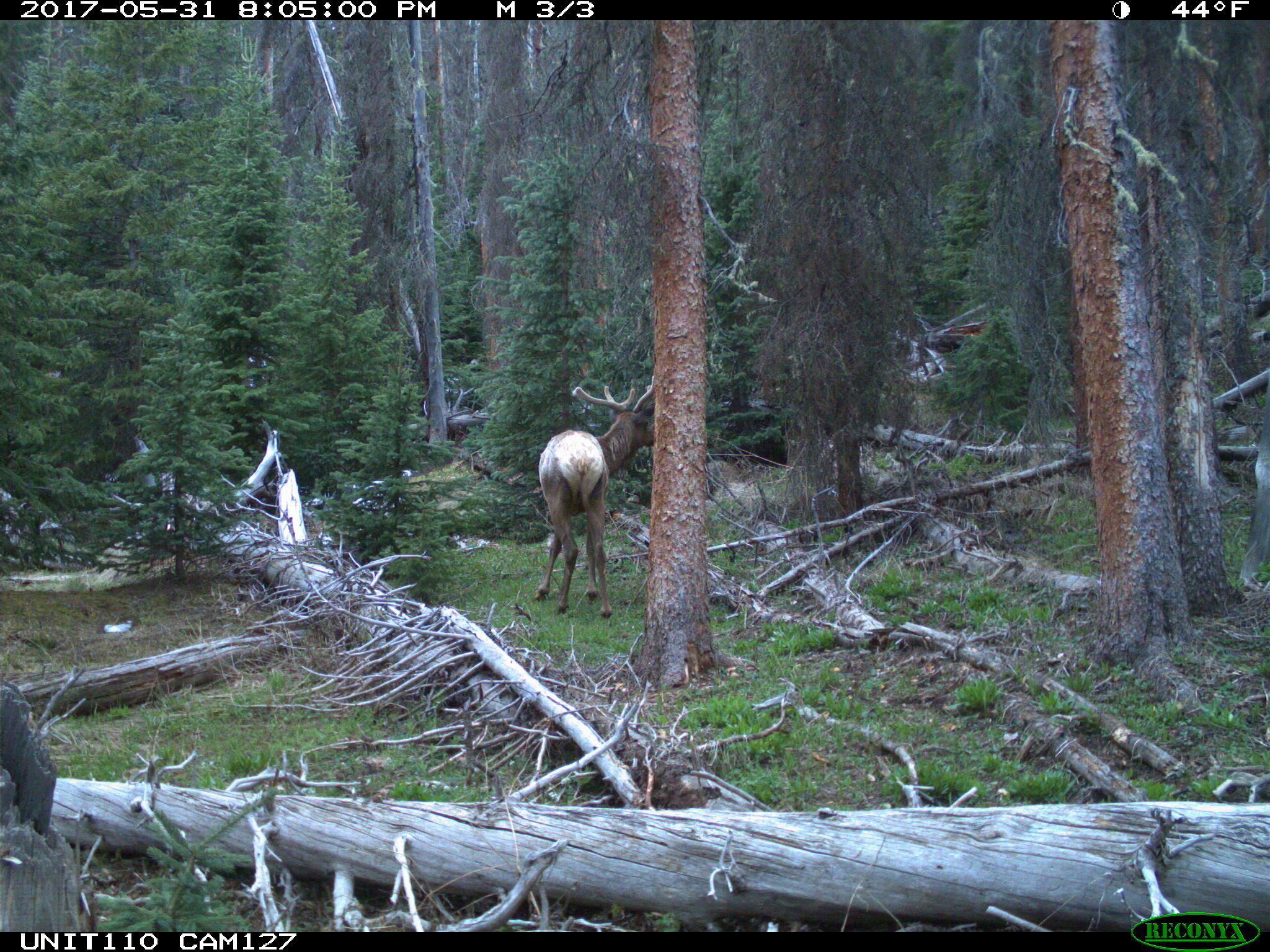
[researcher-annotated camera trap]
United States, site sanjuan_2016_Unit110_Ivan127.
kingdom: Animalia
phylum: Chordata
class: Mammalia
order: Artiodactyla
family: Cervidae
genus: Cervus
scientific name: Cervus elaphus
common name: red deer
Cervus elaphus (red deer).